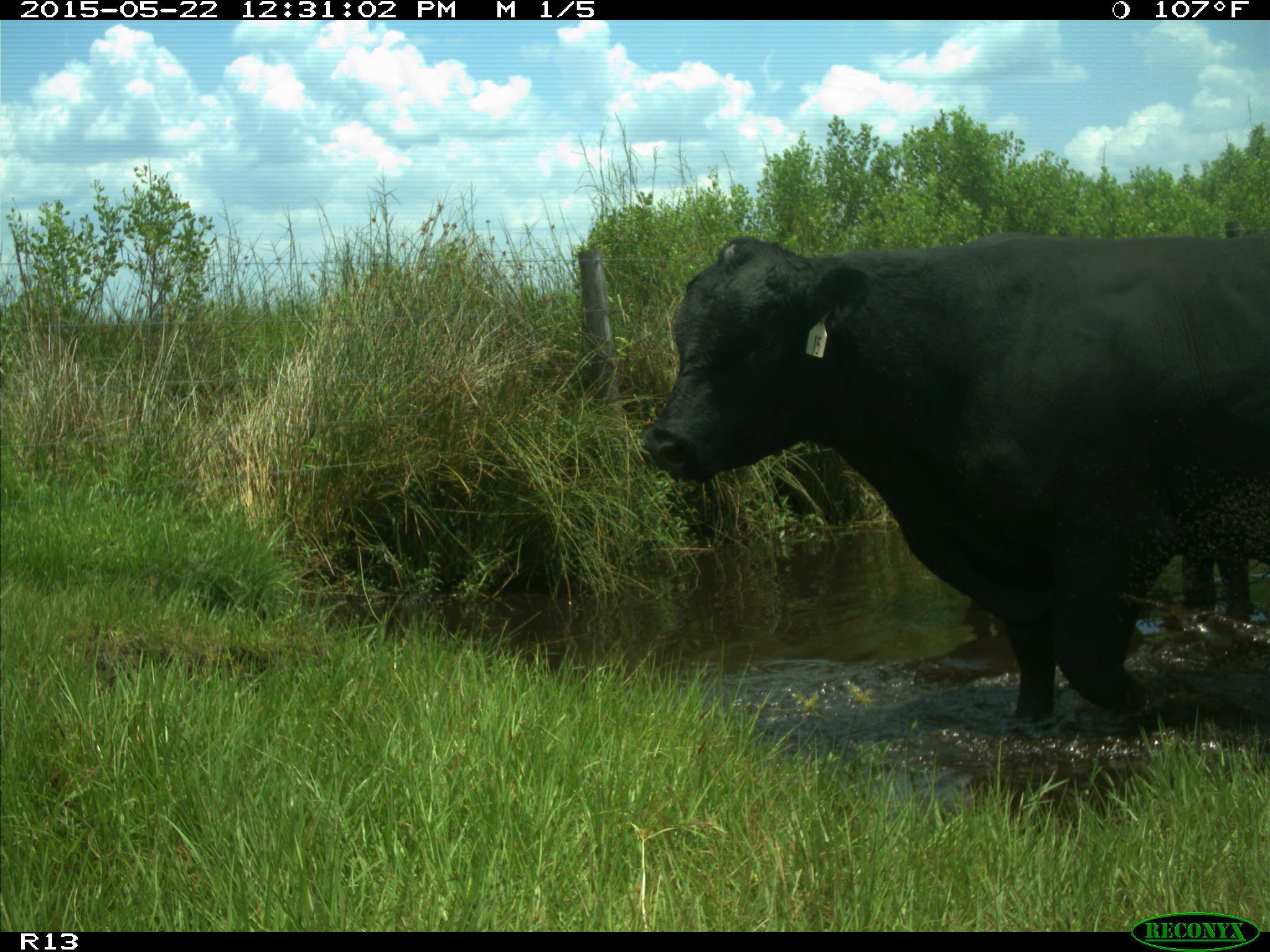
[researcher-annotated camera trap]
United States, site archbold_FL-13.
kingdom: Animalia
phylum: Chordata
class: Mammalia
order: Artiodactyla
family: Bovidae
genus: Bos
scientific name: Bos taurus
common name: domestic cow